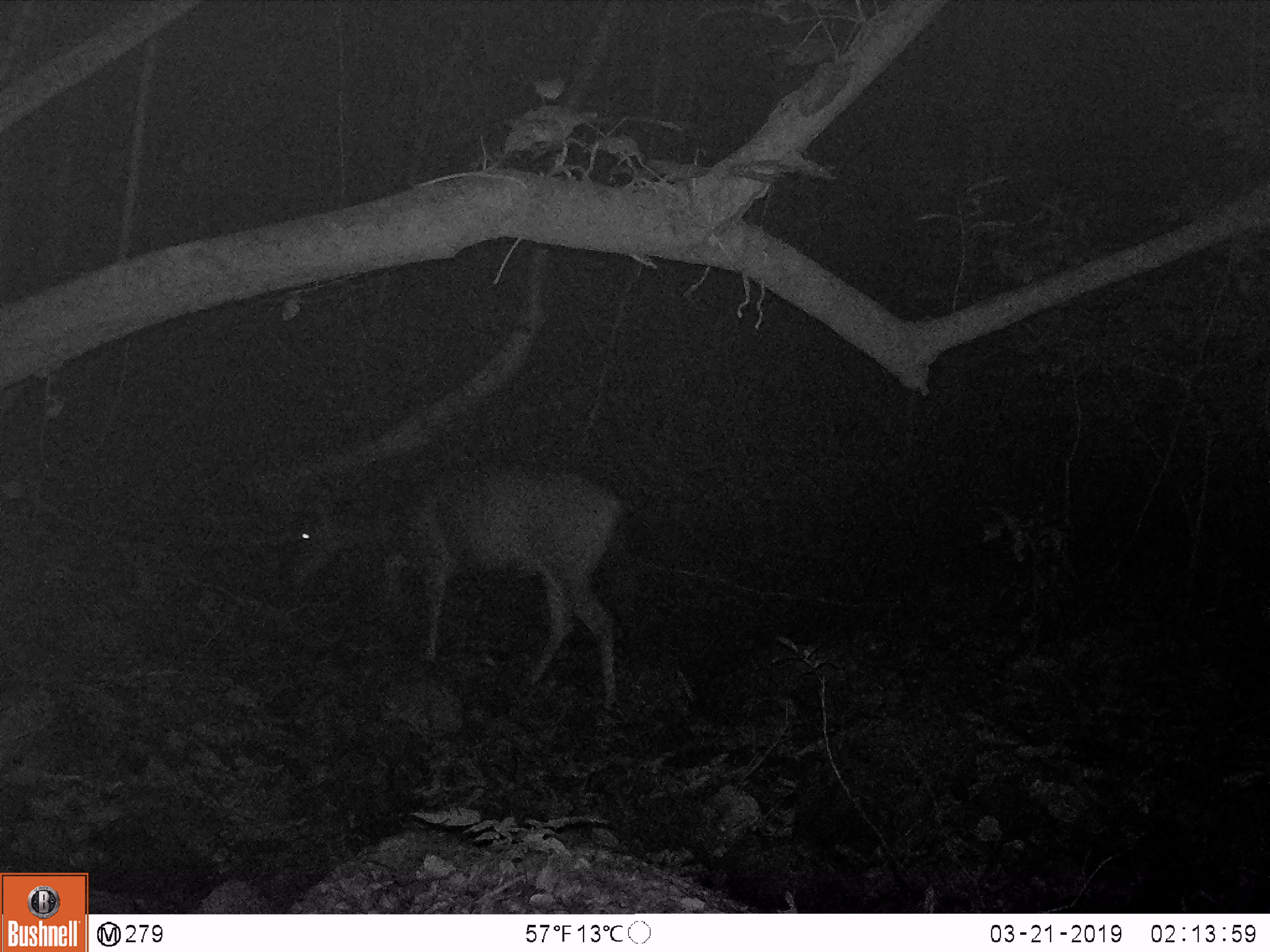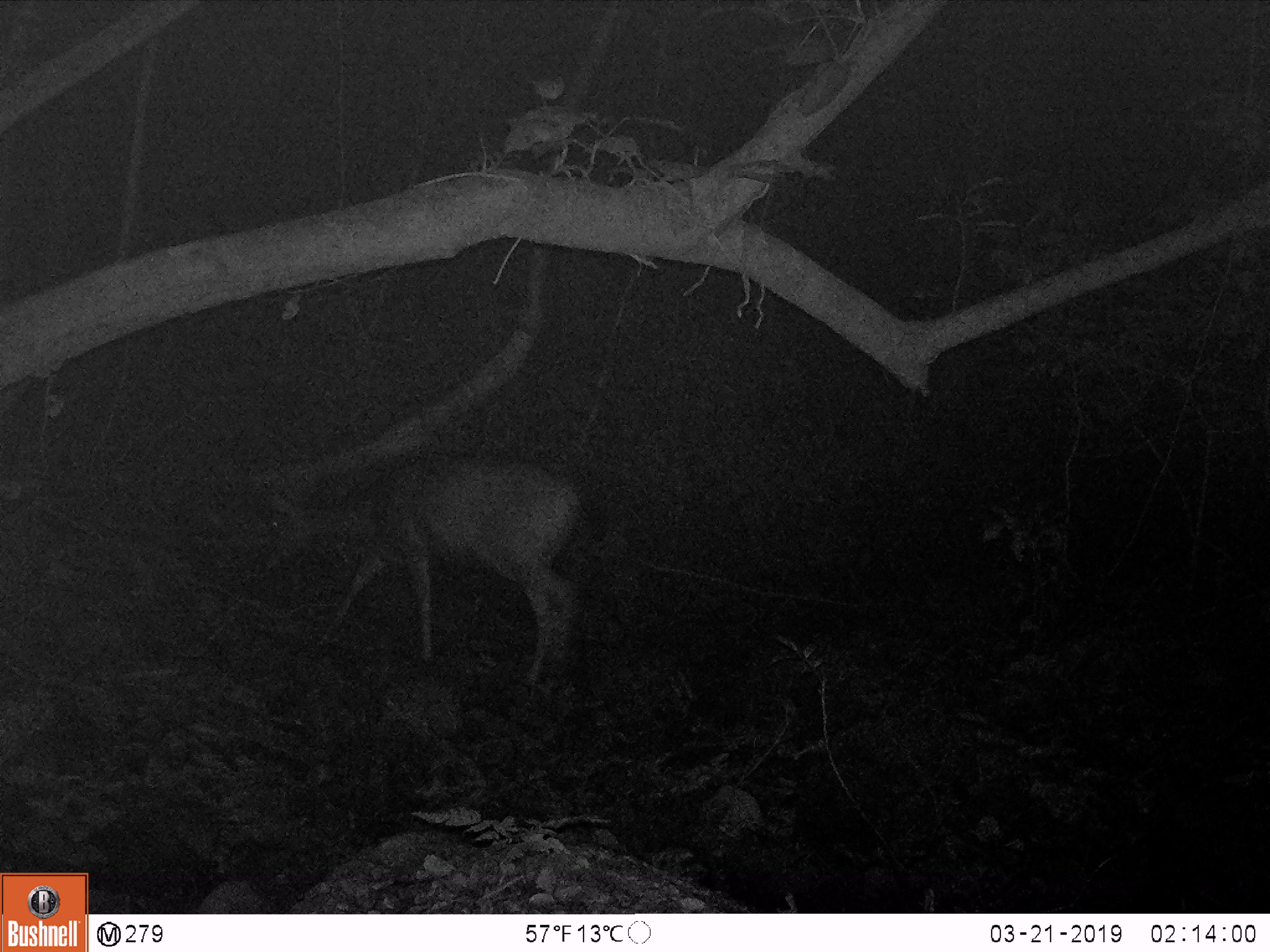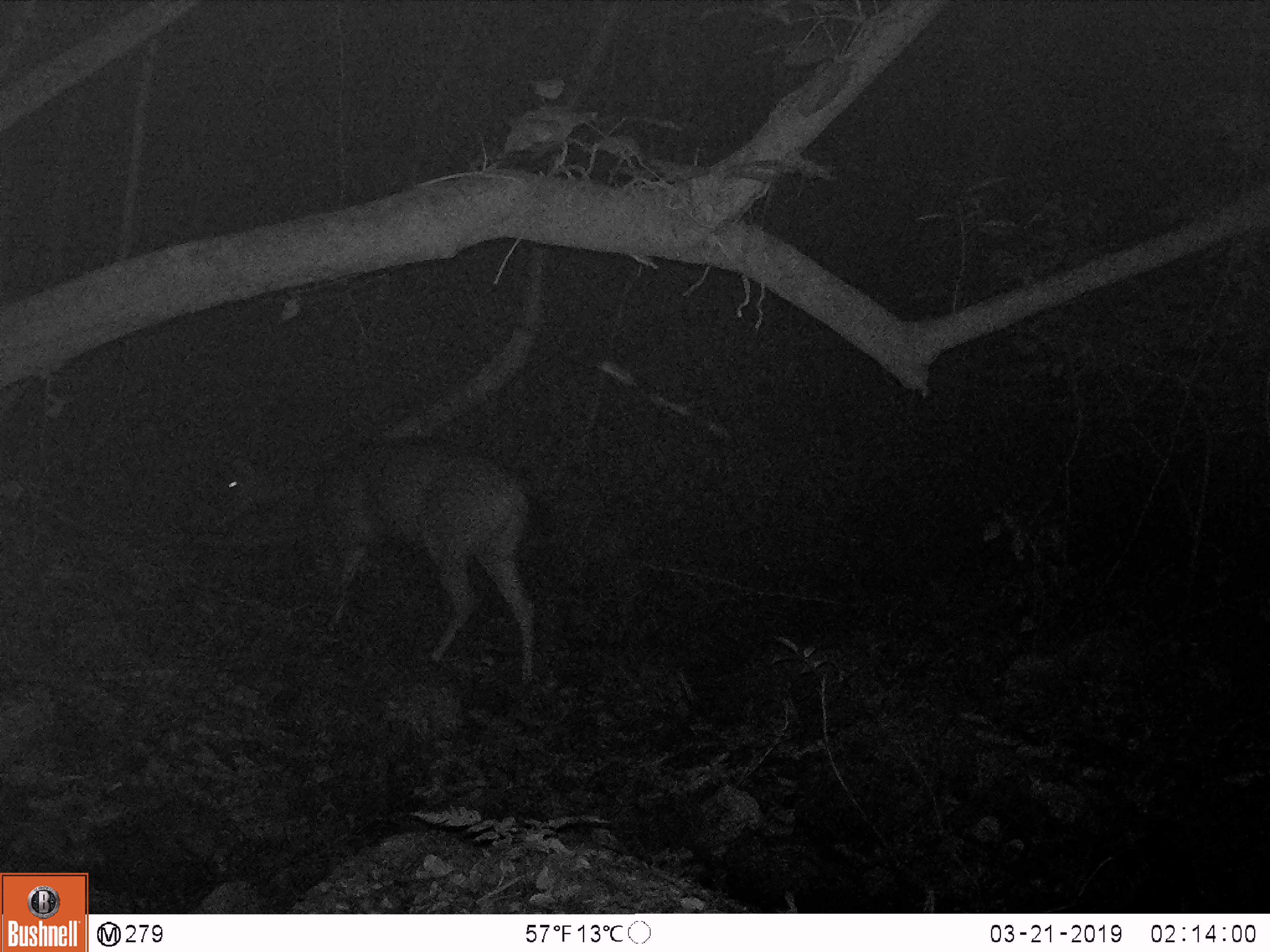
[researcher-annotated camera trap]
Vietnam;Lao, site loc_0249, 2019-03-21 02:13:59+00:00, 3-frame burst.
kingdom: Animalia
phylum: Chordata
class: Mammalia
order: Artiodactyla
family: Cervidae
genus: Rusa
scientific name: Rusa unicolor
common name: sambar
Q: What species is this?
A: Sambar (Rusa unicolor).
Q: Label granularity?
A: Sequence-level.